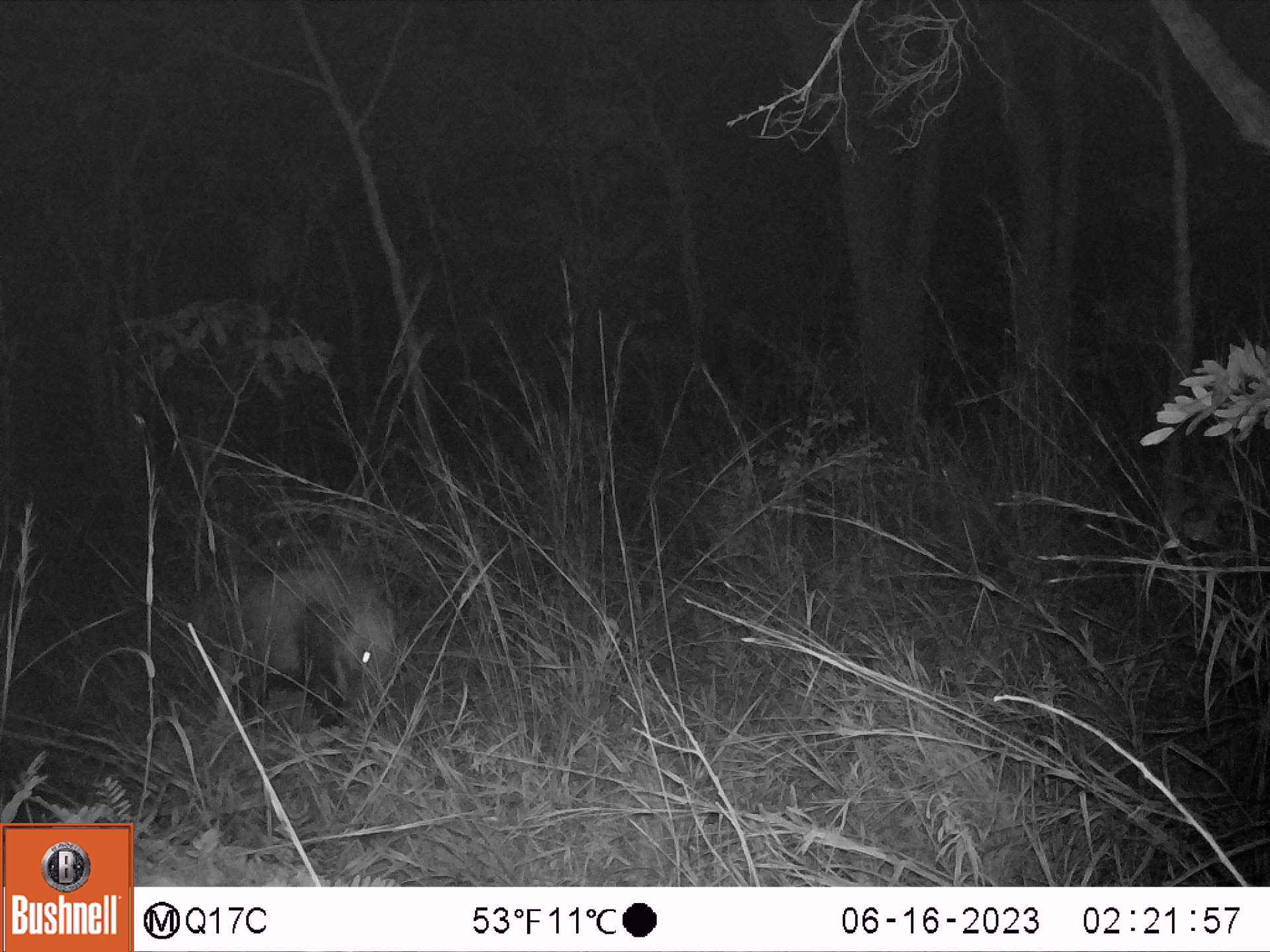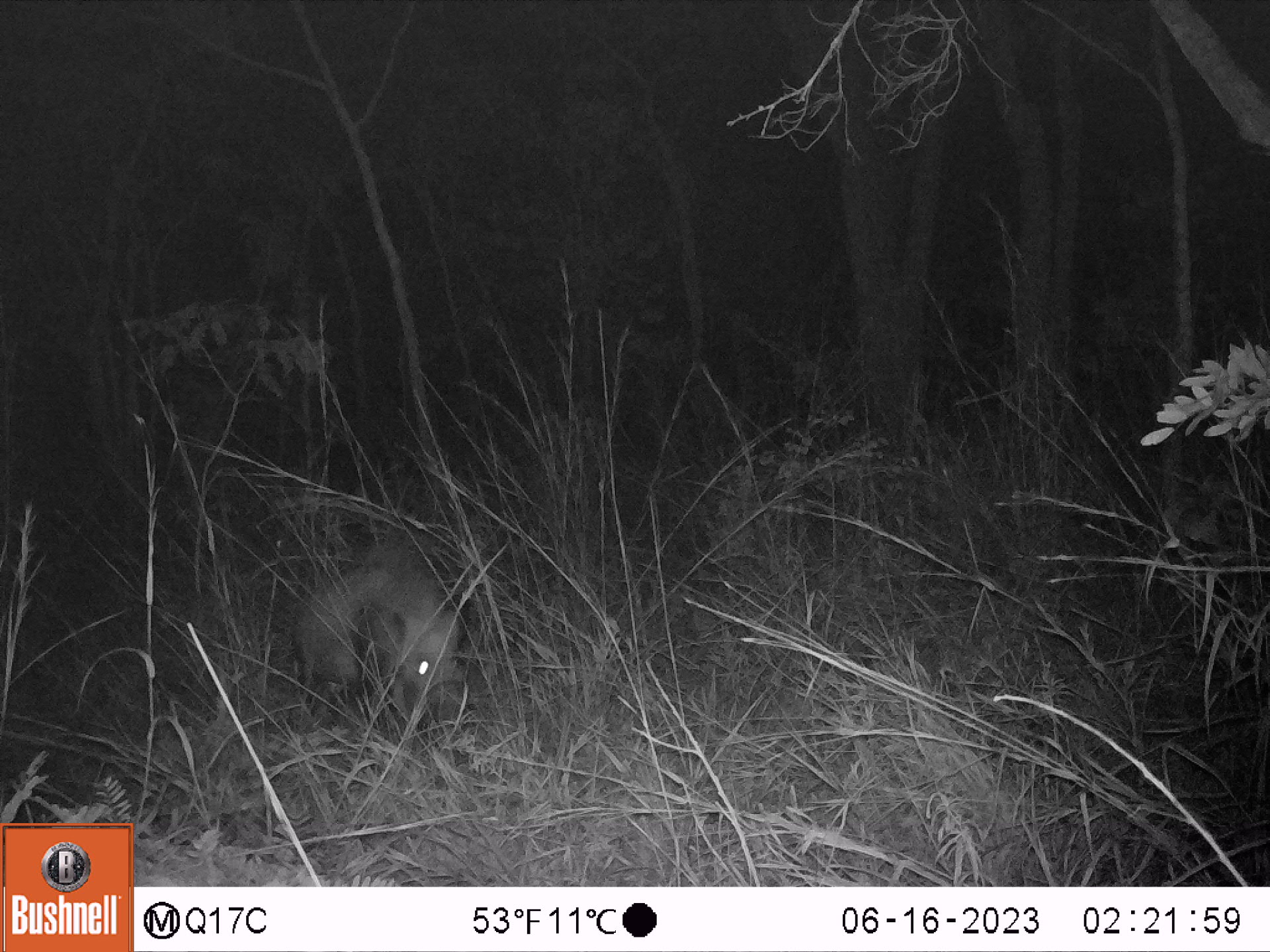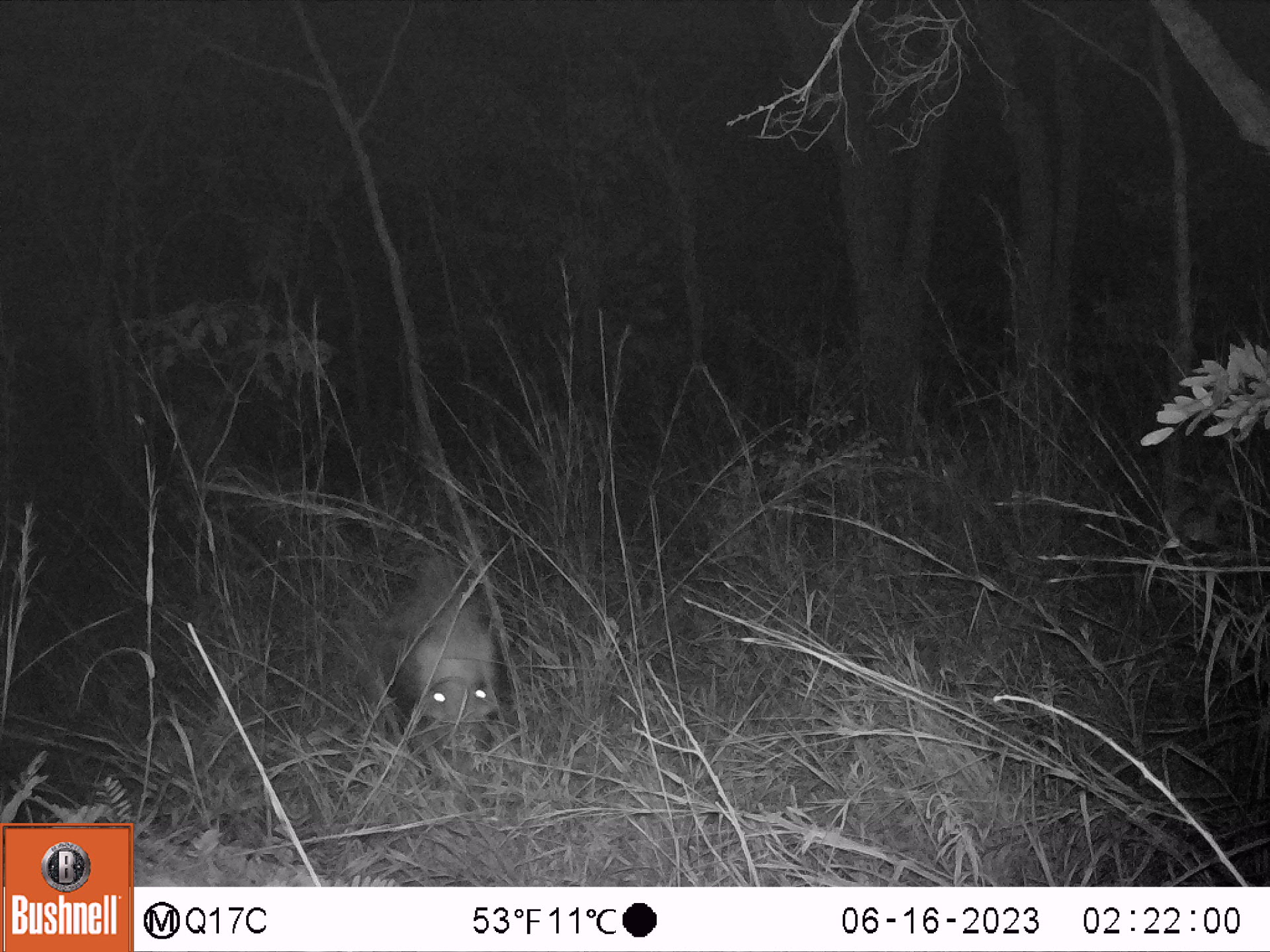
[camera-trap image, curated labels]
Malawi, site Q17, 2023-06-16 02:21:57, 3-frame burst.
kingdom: Animalia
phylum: Chordata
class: Mammalia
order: Artiodactyla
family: Suidae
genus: Potamochoerus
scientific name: Potamochoerus larvatus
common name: bushpig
Bushpig (Potamochoerus larvatus), count 1.